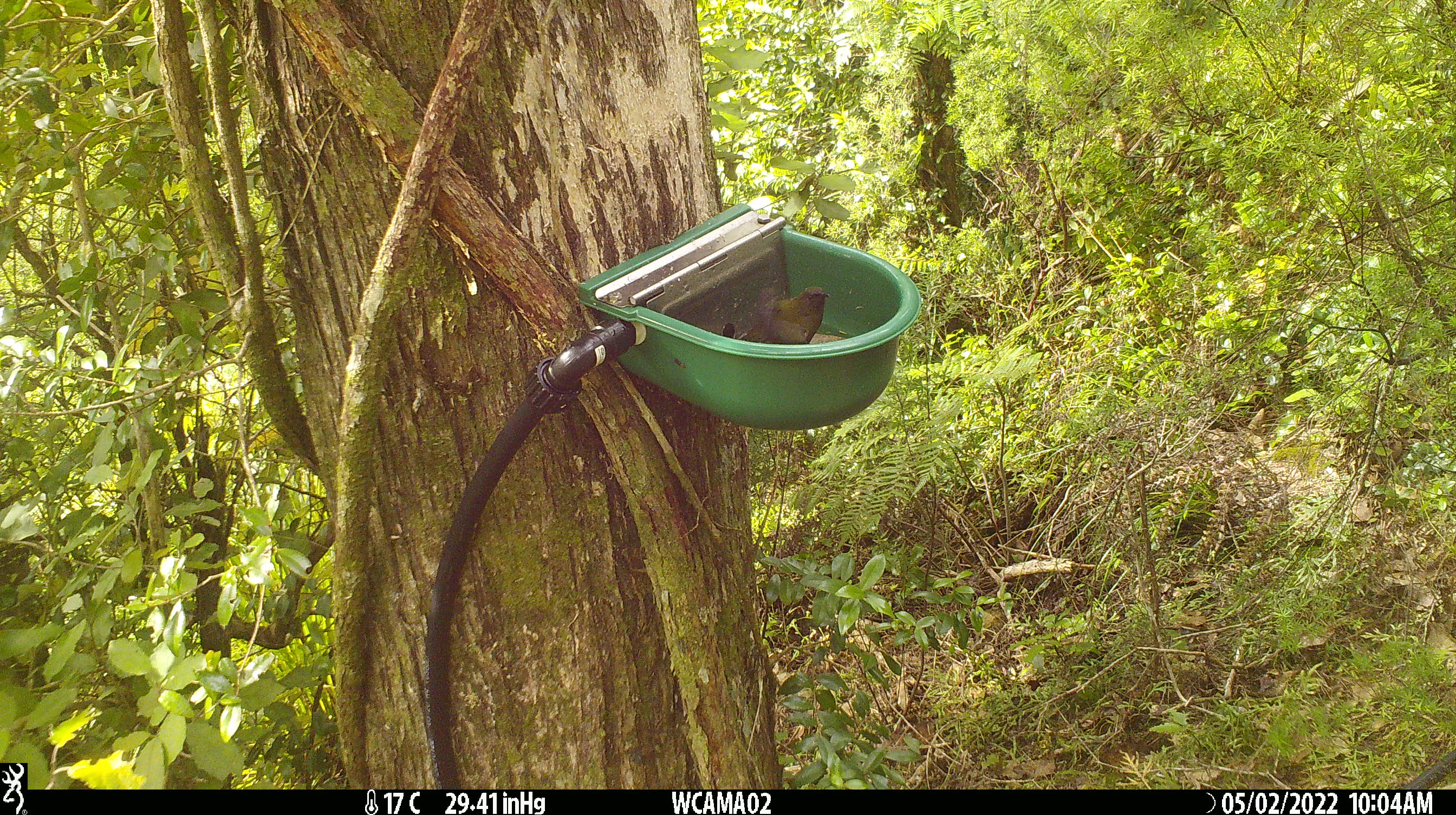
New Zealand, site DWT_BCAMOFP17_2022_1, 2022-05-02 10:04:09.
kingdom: Animalia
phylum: Chordata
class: Aves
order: Passeriformes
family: Meliphagidae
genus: Anthornis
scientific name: Anthornis melanura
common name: new zealand bellbird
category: bellbird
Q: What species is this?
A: Bellbird (new zealand bellbird) (Anthornis melanura).